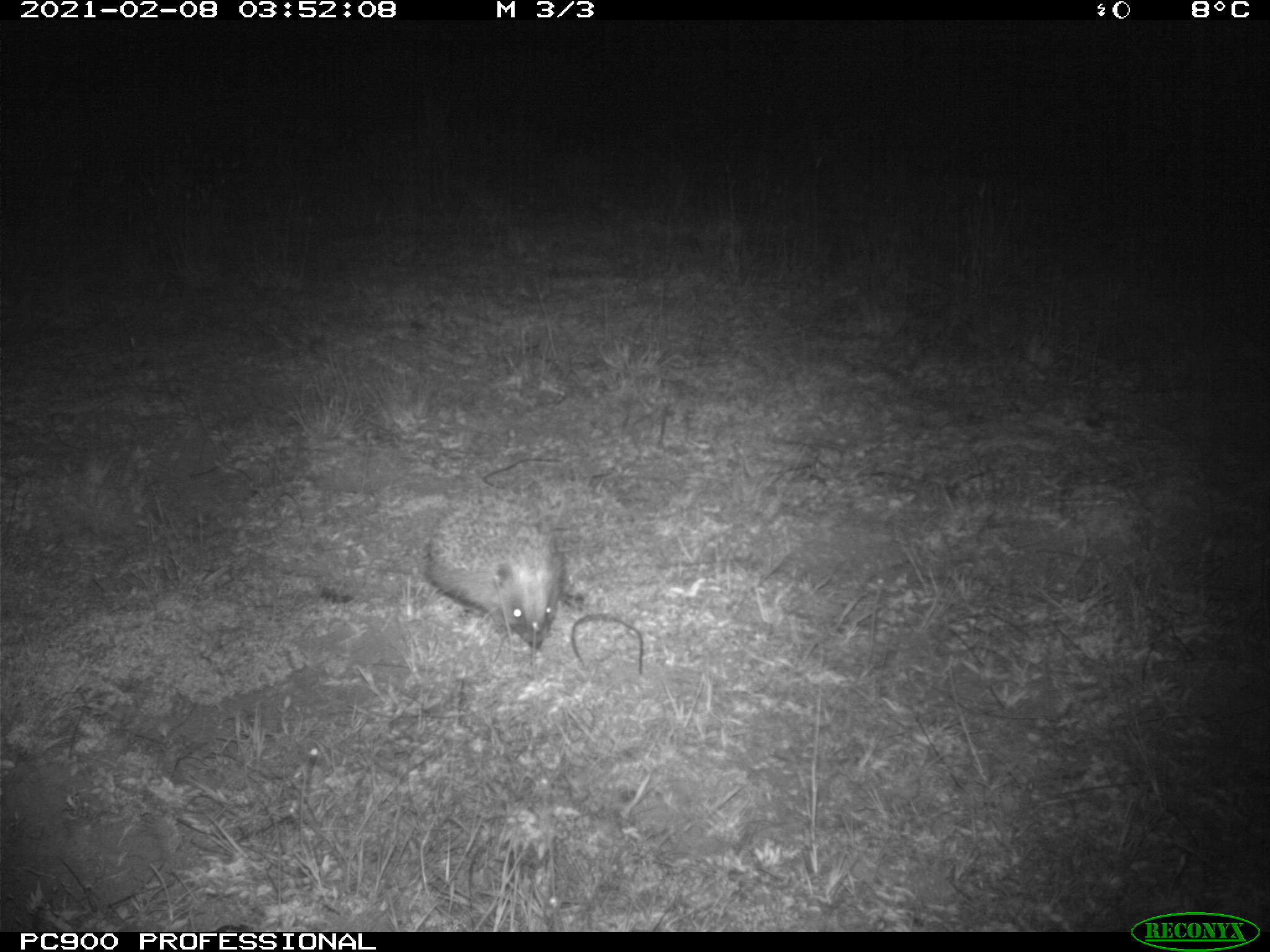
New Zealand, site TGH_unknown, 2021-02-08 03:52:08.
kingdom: Animalia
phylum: Chordata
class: Mammalia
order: Eulipotyphla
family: Erinaceidae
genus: Erinaceus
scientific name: Erinaceus europaeus europaeus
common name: european hedgehog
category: hedgehog